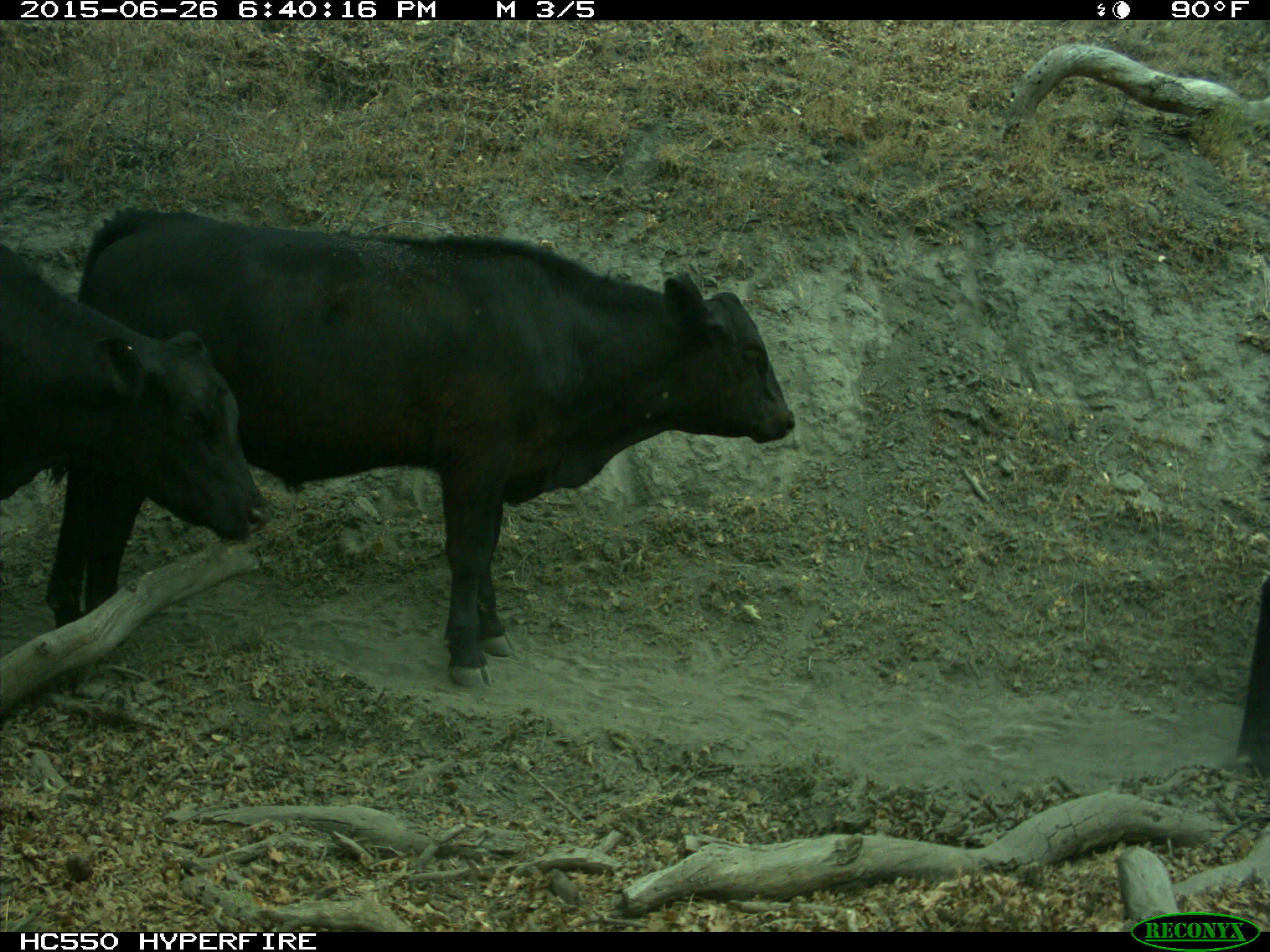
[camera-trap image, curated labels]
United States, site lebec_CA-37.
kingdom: Animalia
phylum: Chordata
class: Mammalia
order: Artiodactyla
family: Bovidae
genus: Bos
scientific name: Bos taurus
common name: domestic cow